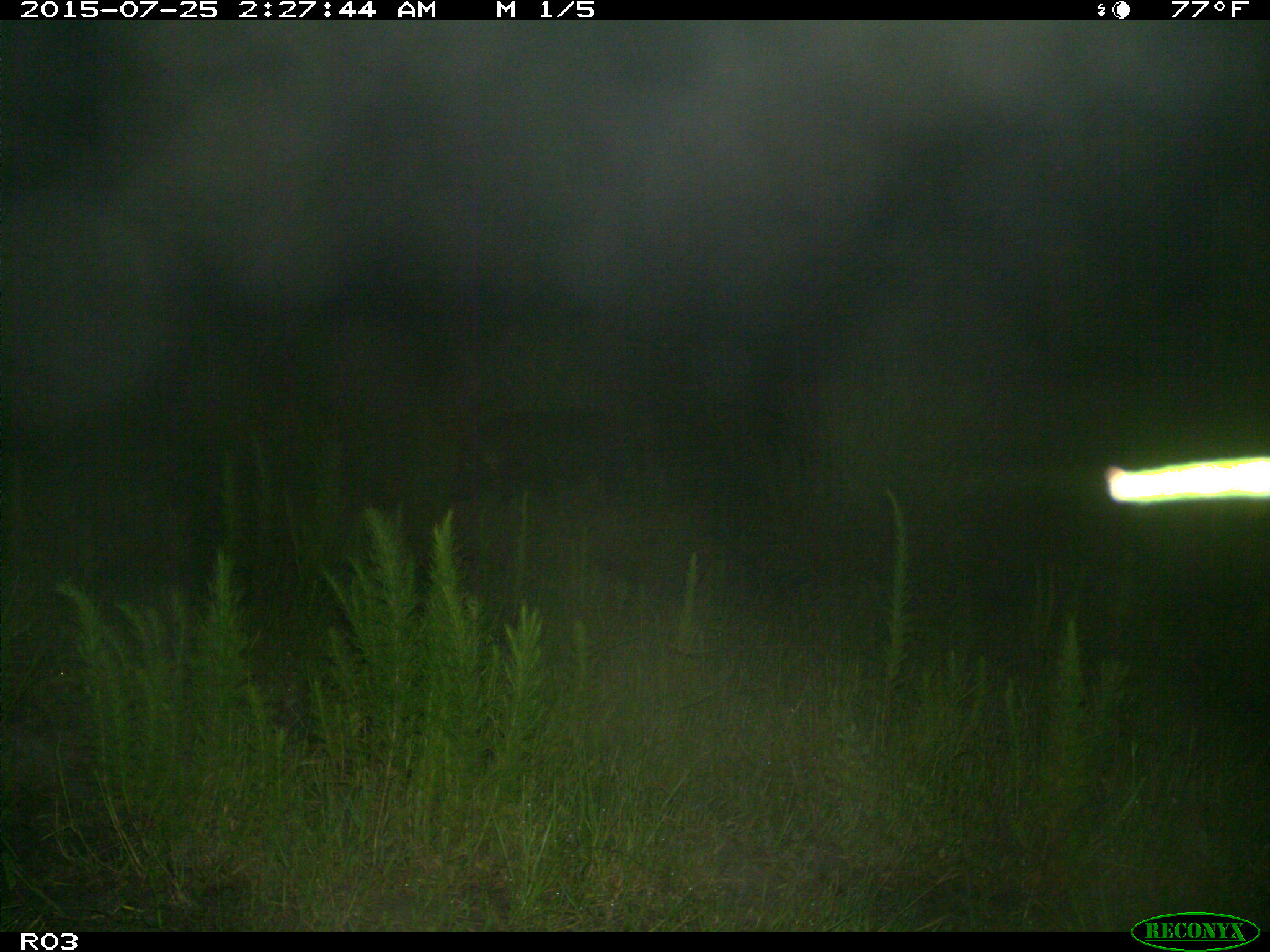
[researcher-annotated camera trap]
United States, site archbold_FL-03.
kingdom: Animalia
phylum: Chordata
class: Mammalia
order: Artiodactyla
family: Suidae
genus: Sus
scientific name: Sus scrofa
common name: wild boar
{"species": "Sus scrofa (wild boar)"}